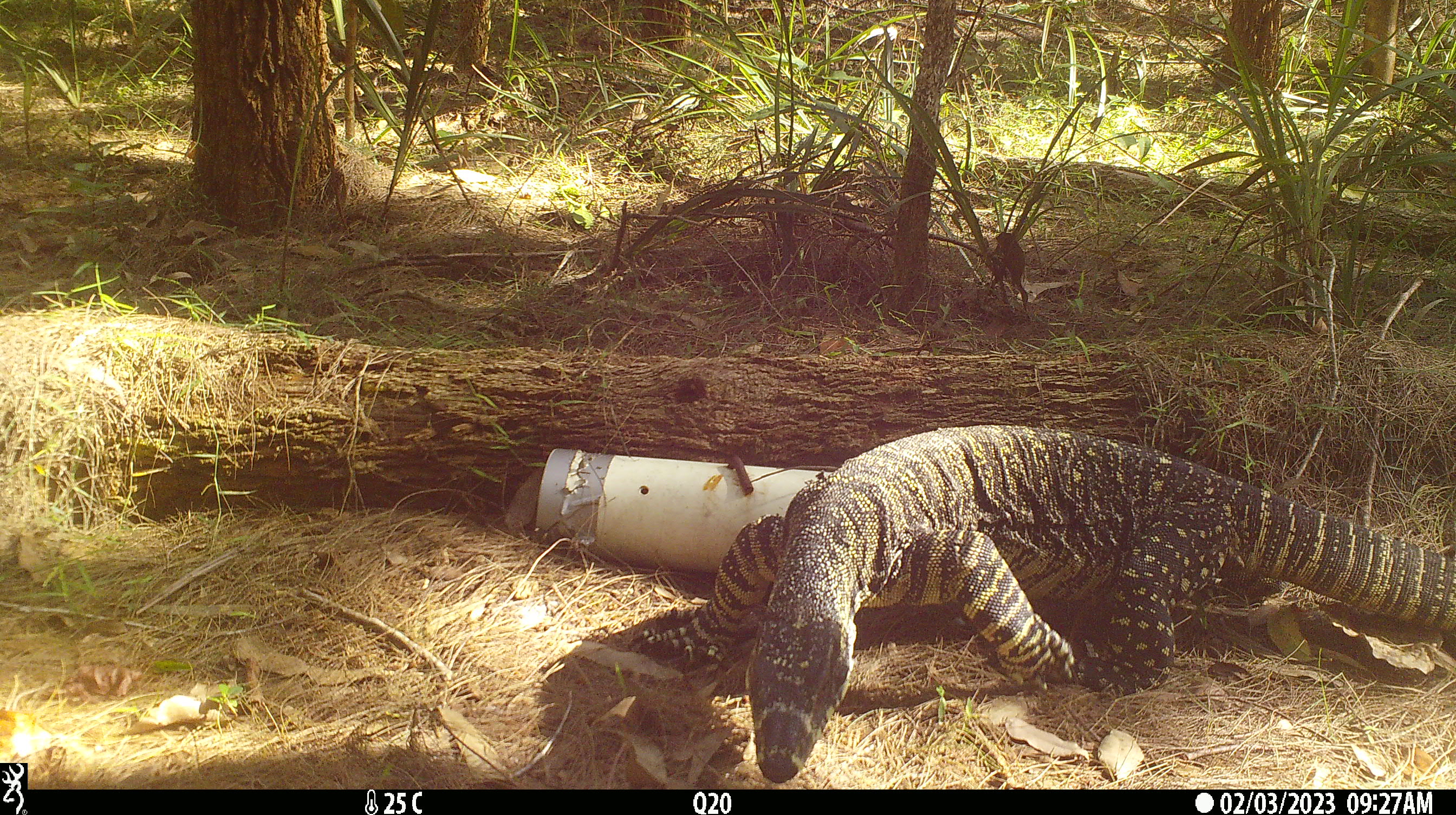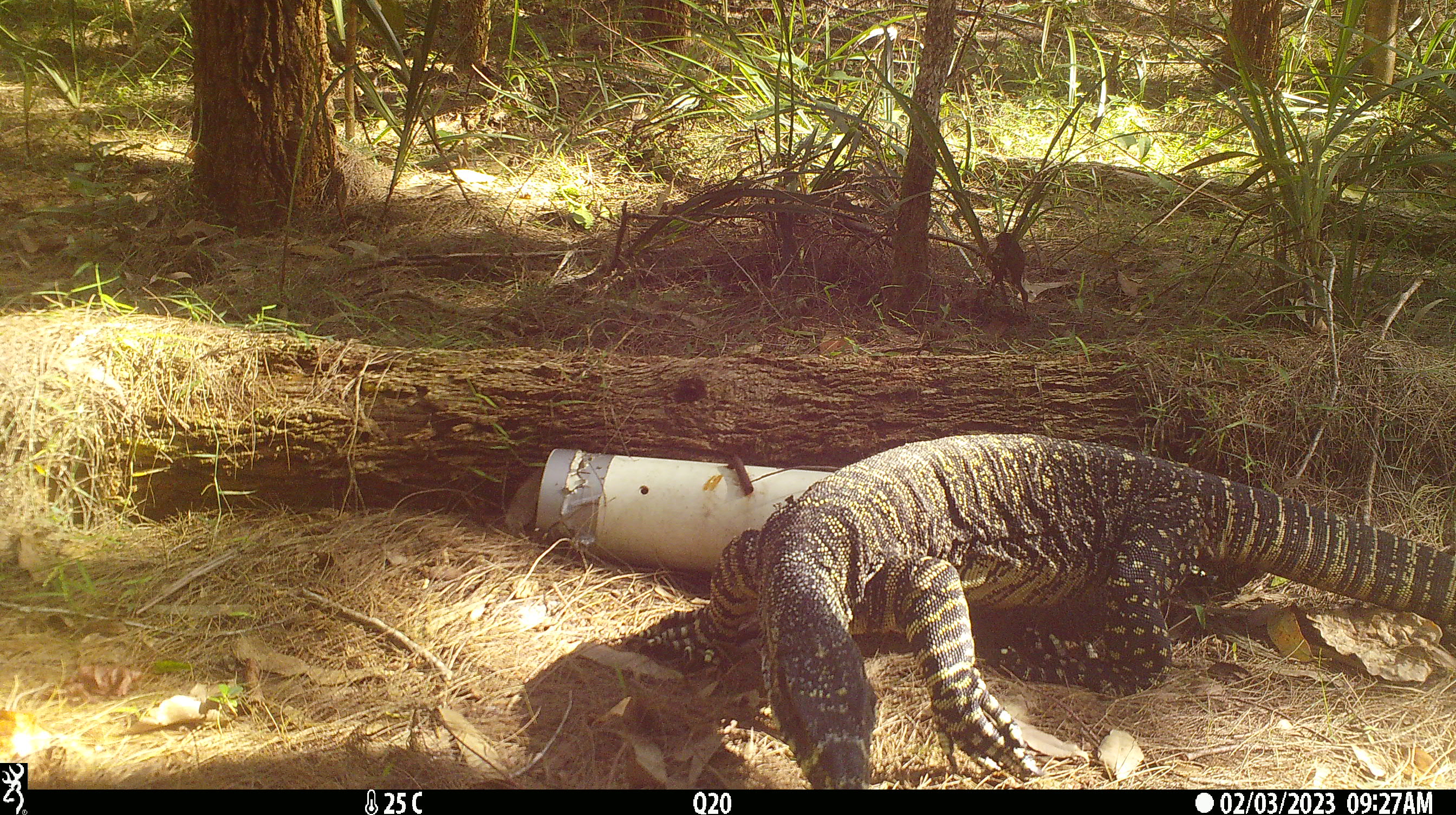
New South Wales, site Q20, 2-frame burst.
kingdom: Animalia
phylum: Chordata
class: Reptilia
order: Squamata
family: Varanidae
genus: Varanus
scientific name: Varanus varius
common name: lace monitor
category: goanna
Goanna (lace monitor) (Varanus varius).